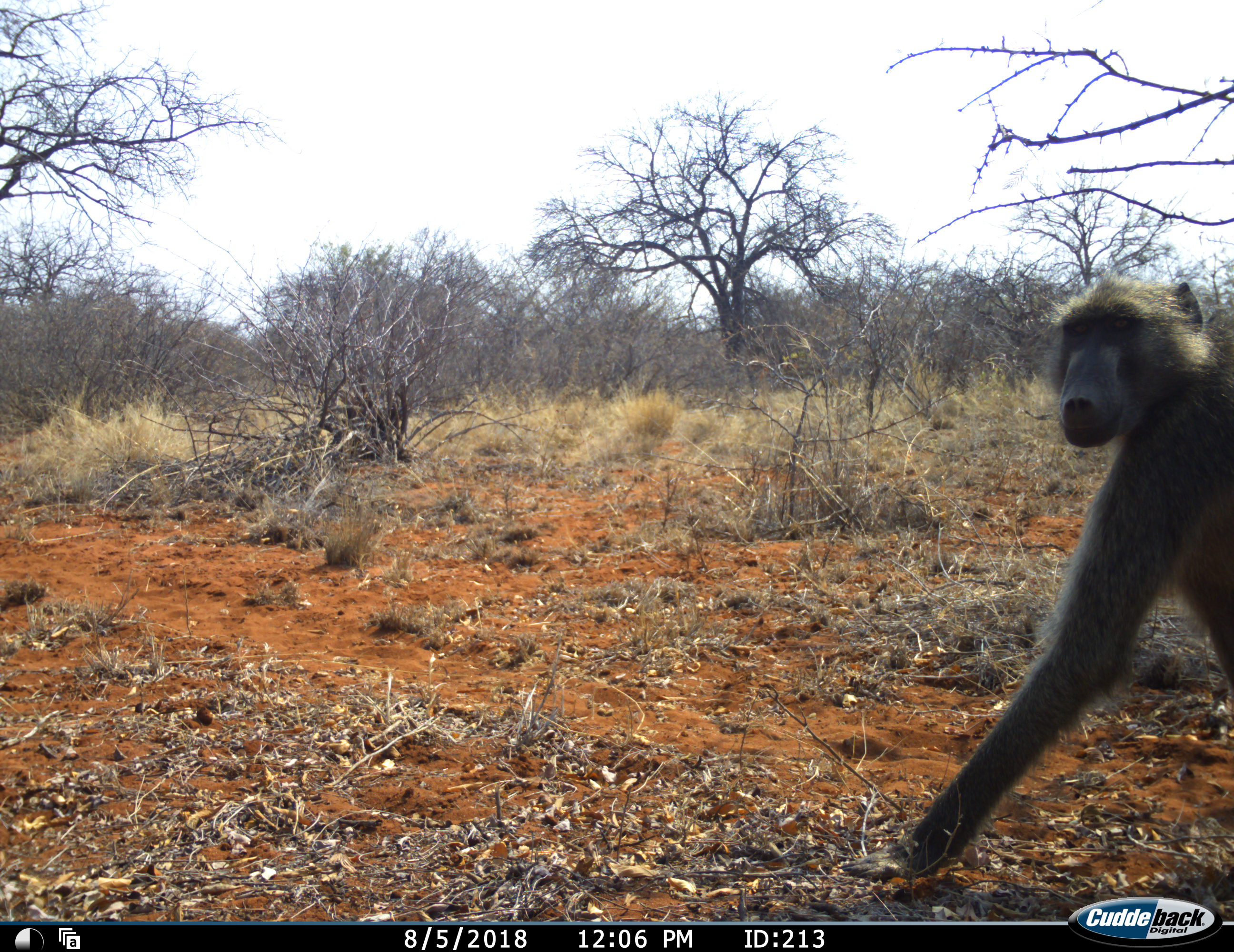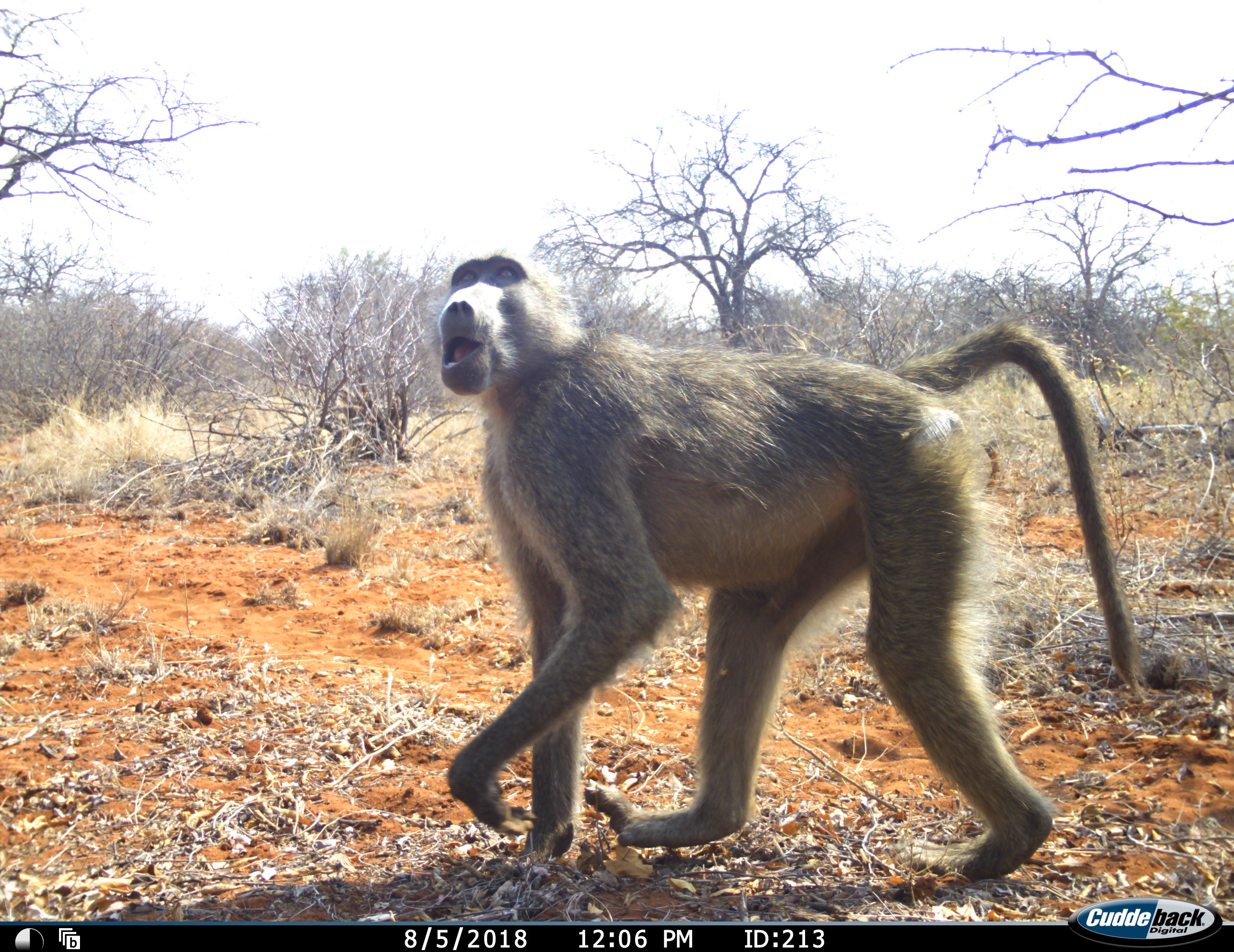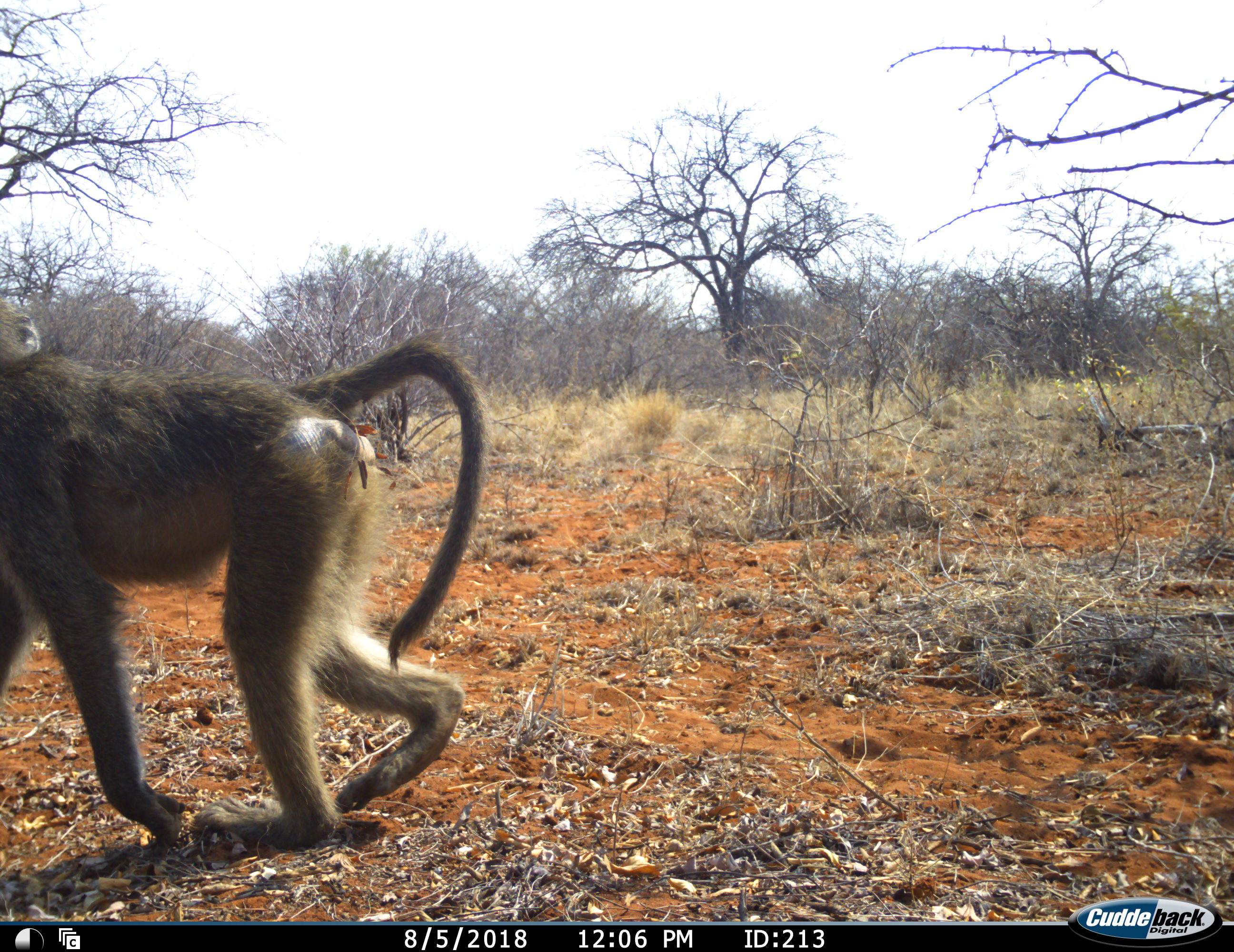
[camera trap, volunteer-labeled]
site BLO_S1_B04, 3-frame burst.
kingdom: Animalia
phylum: Chordata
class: Mammalia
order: Primates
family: Cercopithecidae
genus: Papio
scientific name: Papio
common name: baboon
Baboon (Papio), count 1. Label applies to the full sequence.